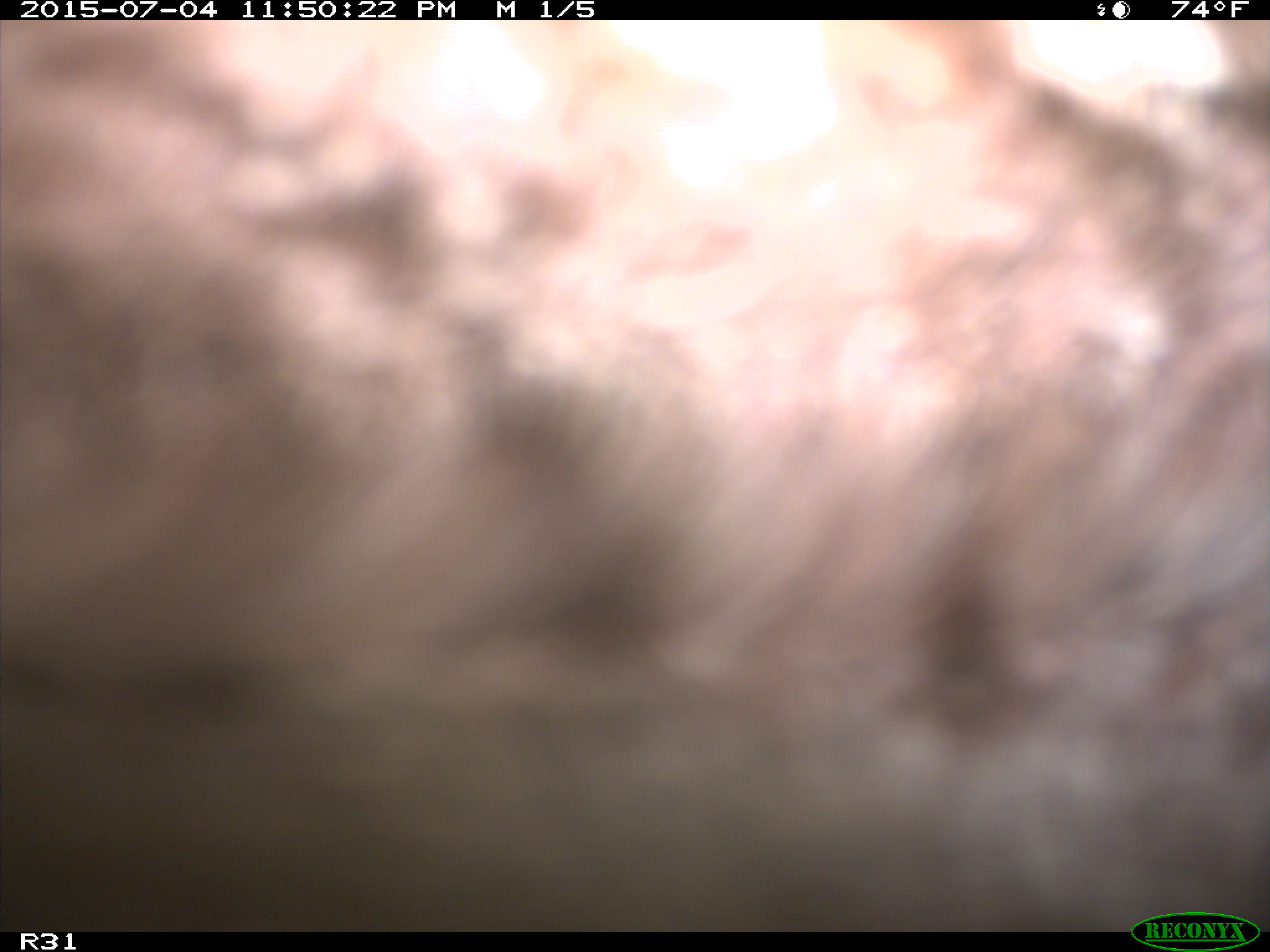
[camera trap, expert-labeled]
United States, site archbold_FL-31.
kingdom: Animalia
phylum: Chordata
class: Mammalia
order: Artiodactyla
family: Bovidae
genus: Bos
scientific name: Bos taurus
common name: domestic cow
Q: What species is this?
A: Bos taurus (domestic cow).